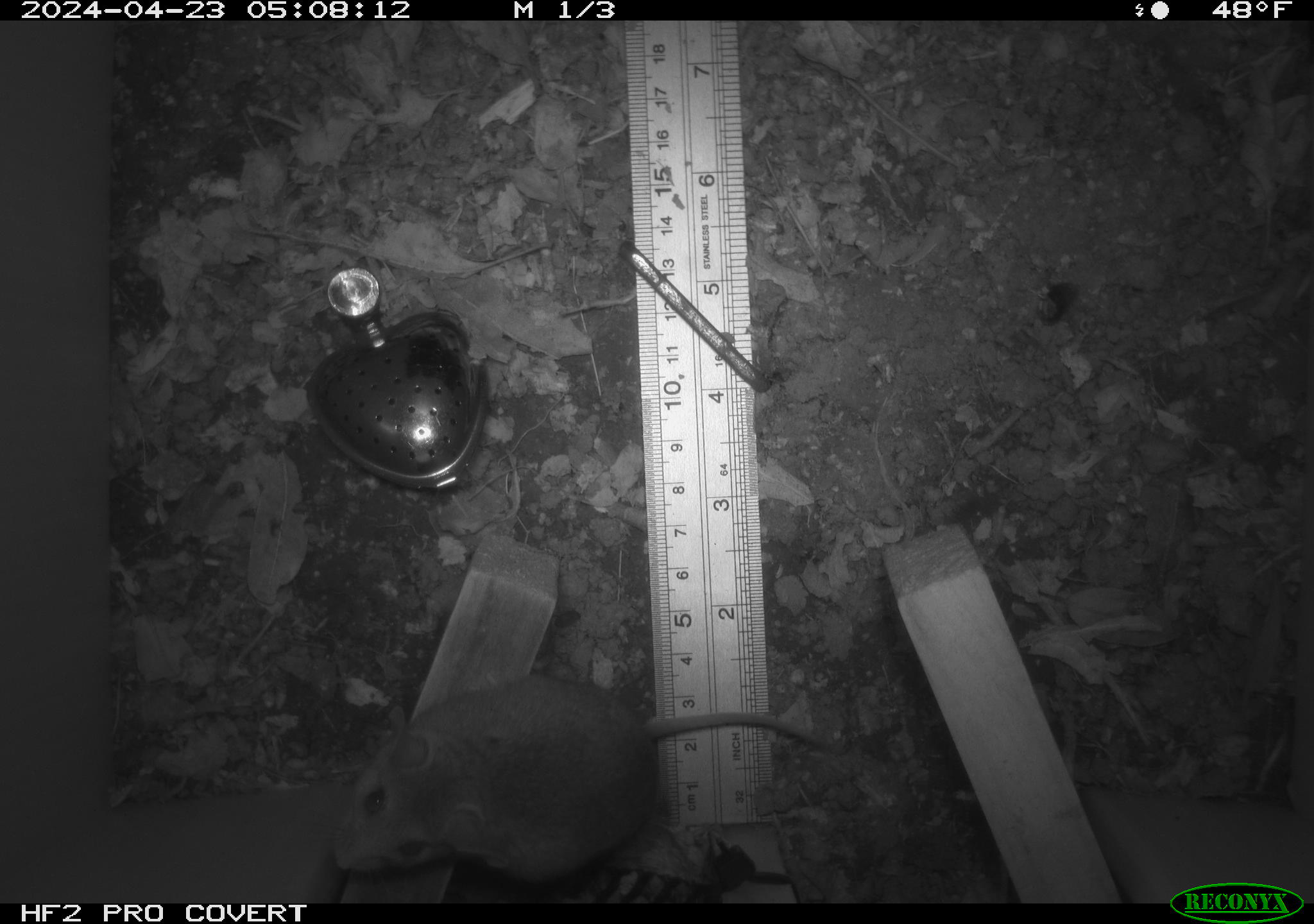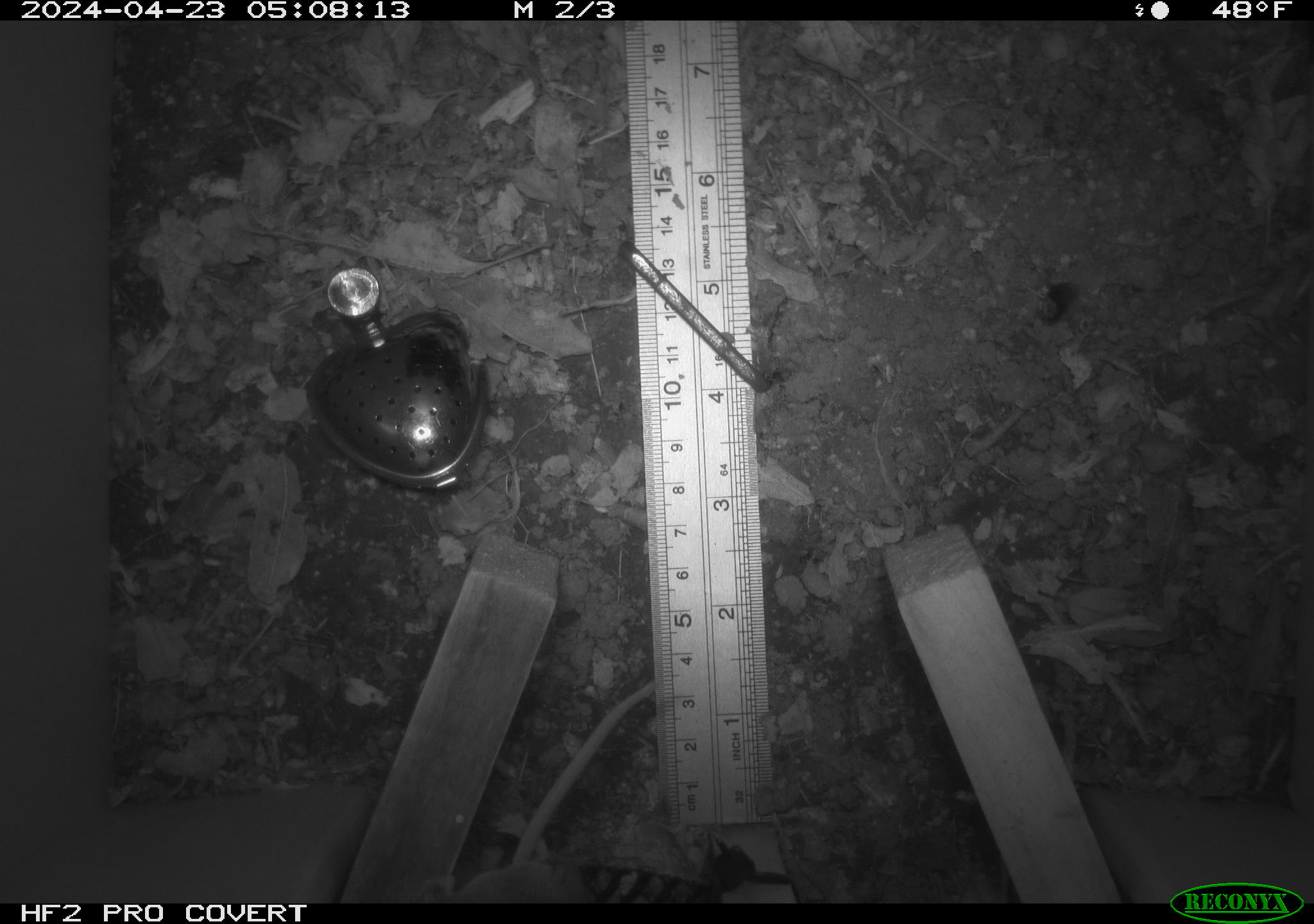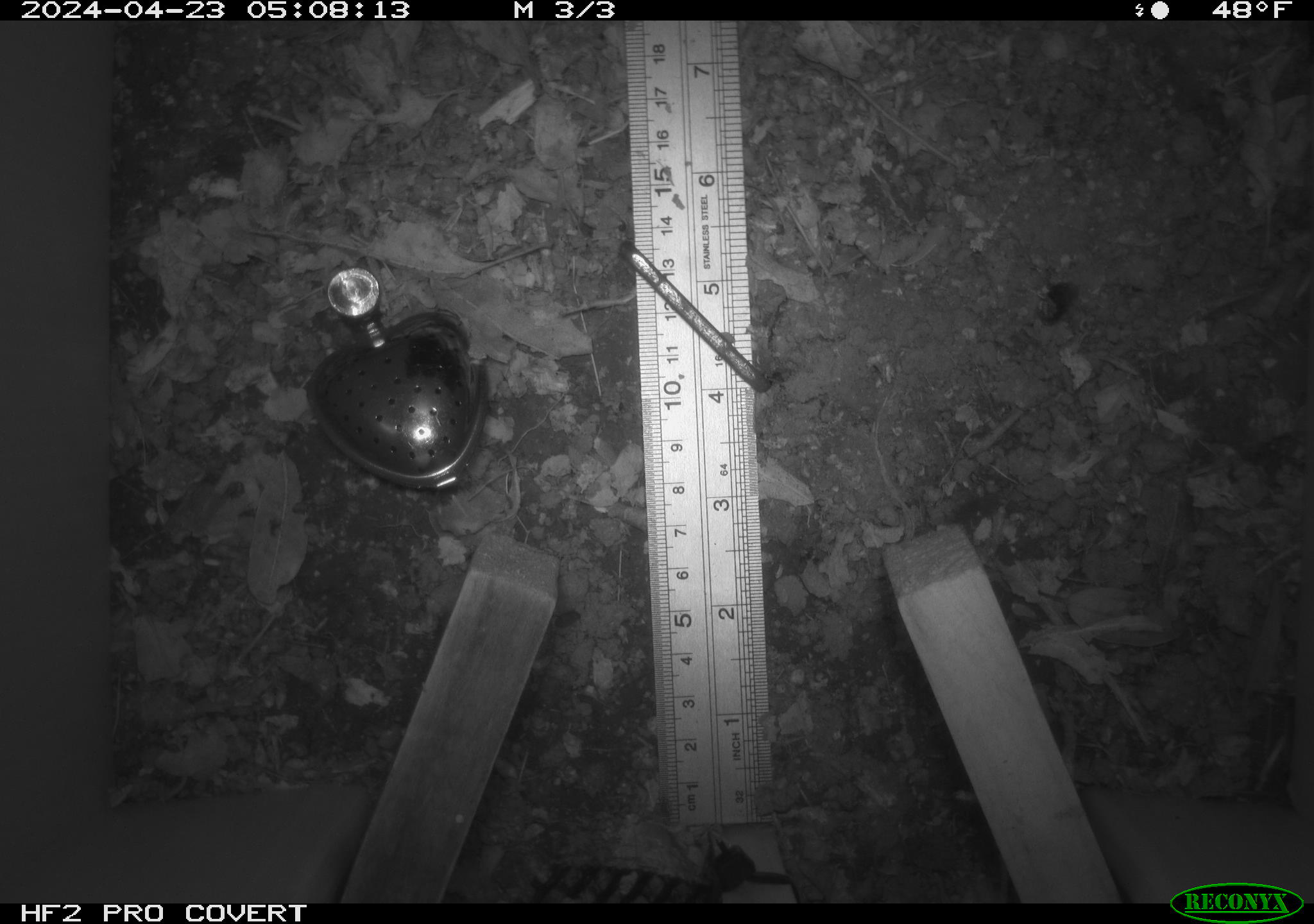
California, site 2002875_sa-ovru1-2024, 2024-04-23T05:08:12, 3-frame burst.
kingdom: Animalia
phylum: Chordata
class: Mammalia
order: Rodentia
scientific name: Rodentia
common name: mouse species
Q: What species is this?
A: Mouse species (Rodentia).